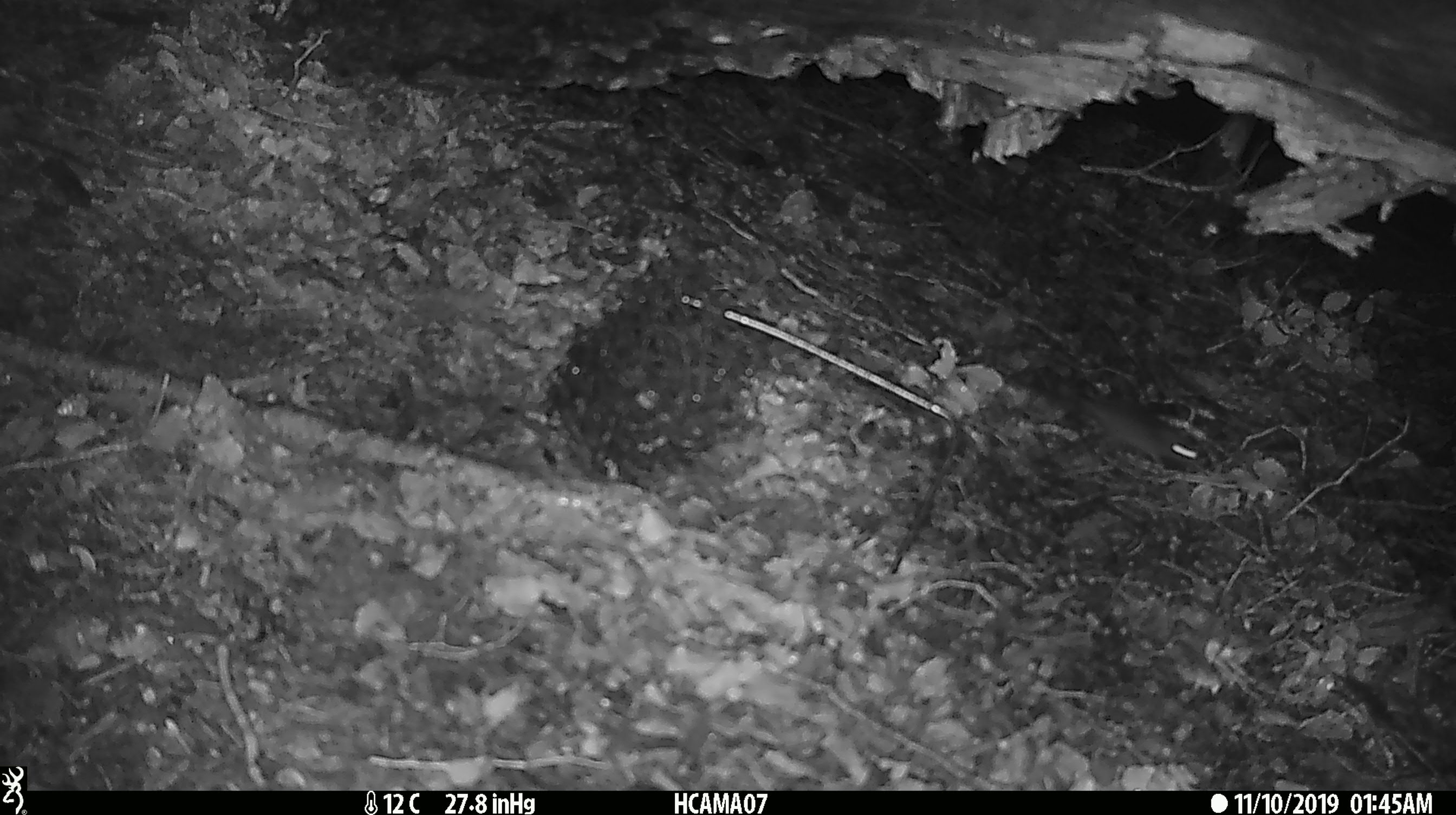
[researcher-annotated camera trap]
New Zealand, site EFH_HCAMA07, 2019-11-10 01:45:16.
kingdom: Animalia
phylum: Chordata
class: Mammalia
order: Rodentia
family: Muridae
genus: Mus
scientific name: Mus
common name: mouse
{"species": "mouse (Mus)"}